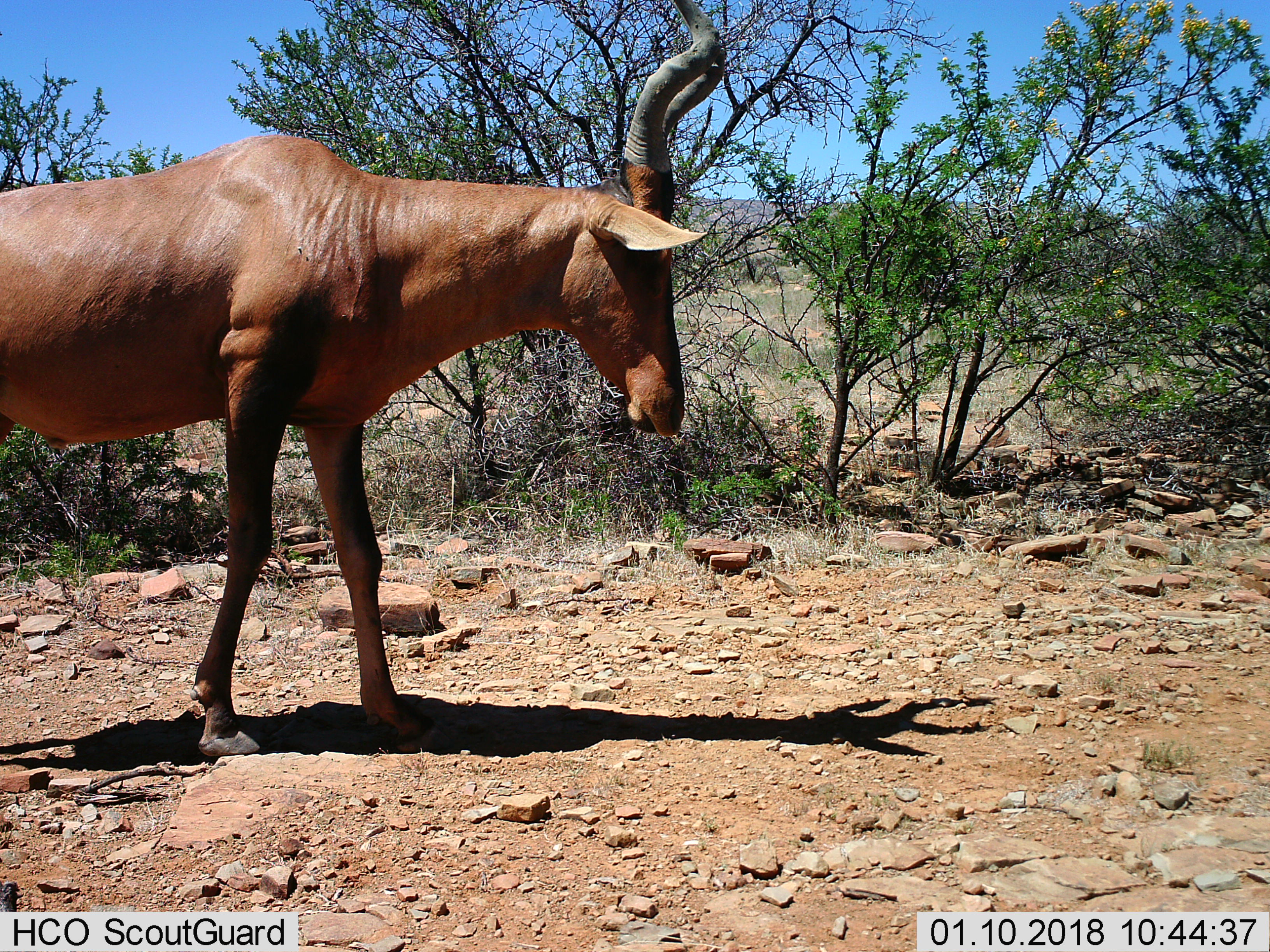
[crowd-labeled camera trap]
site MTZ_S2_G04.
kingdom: Animalia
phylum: Chordata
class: Mammalia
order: Artiodactyla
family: Bovidae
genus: Alcelaphus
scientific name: Alcelaphus buselaphus caama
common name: red hartebeest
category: hartebeestred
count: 1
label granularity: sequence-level